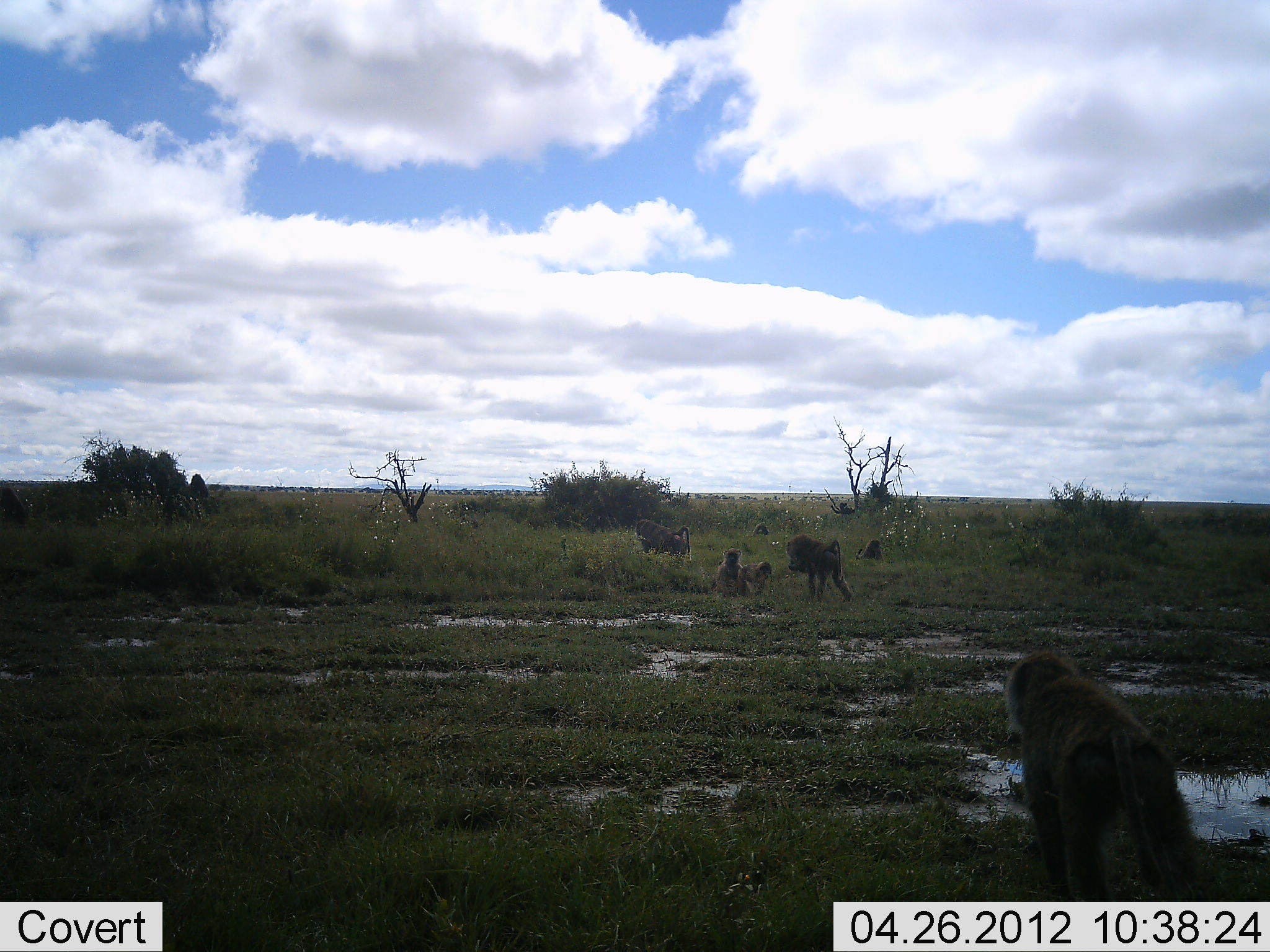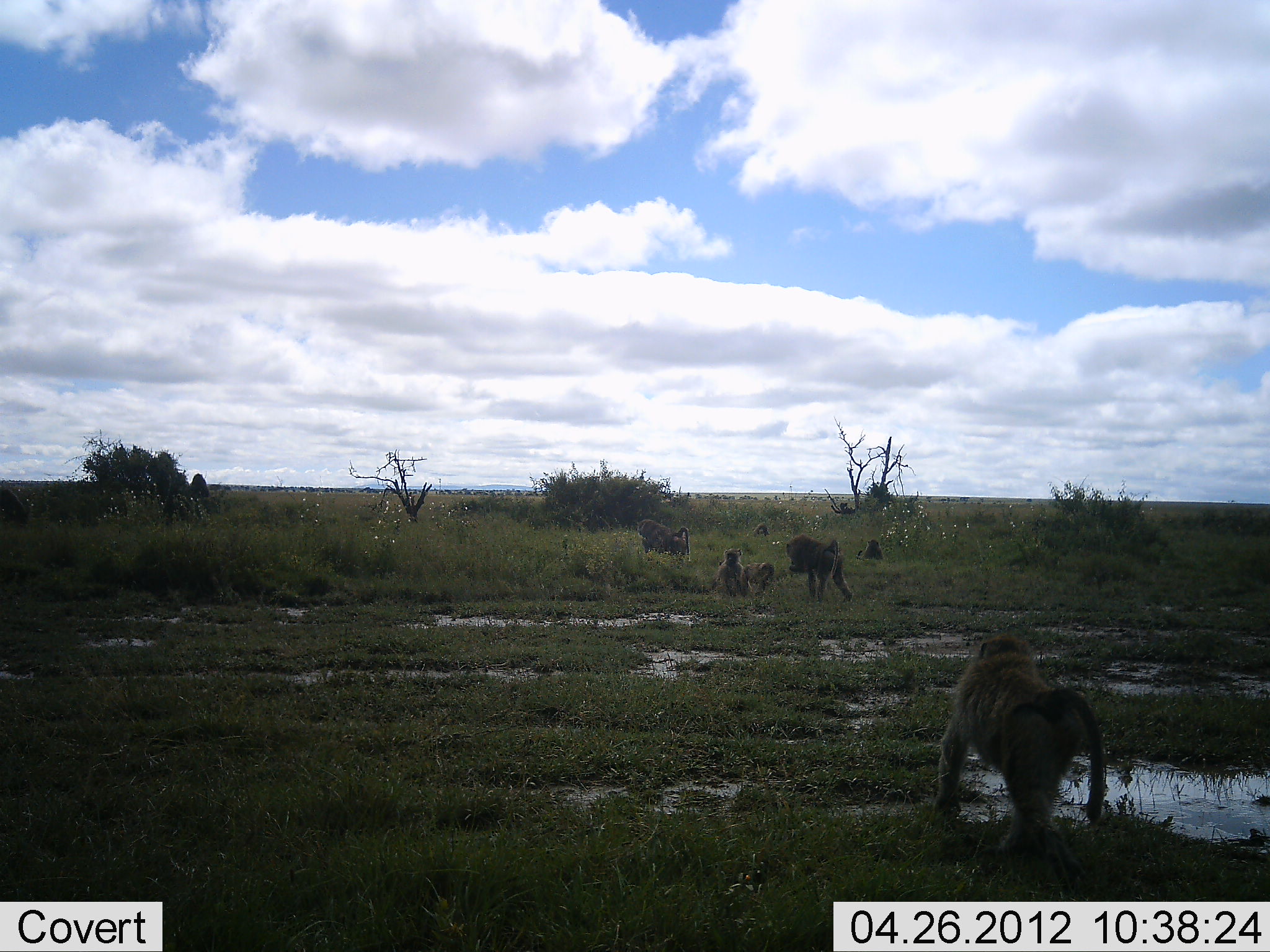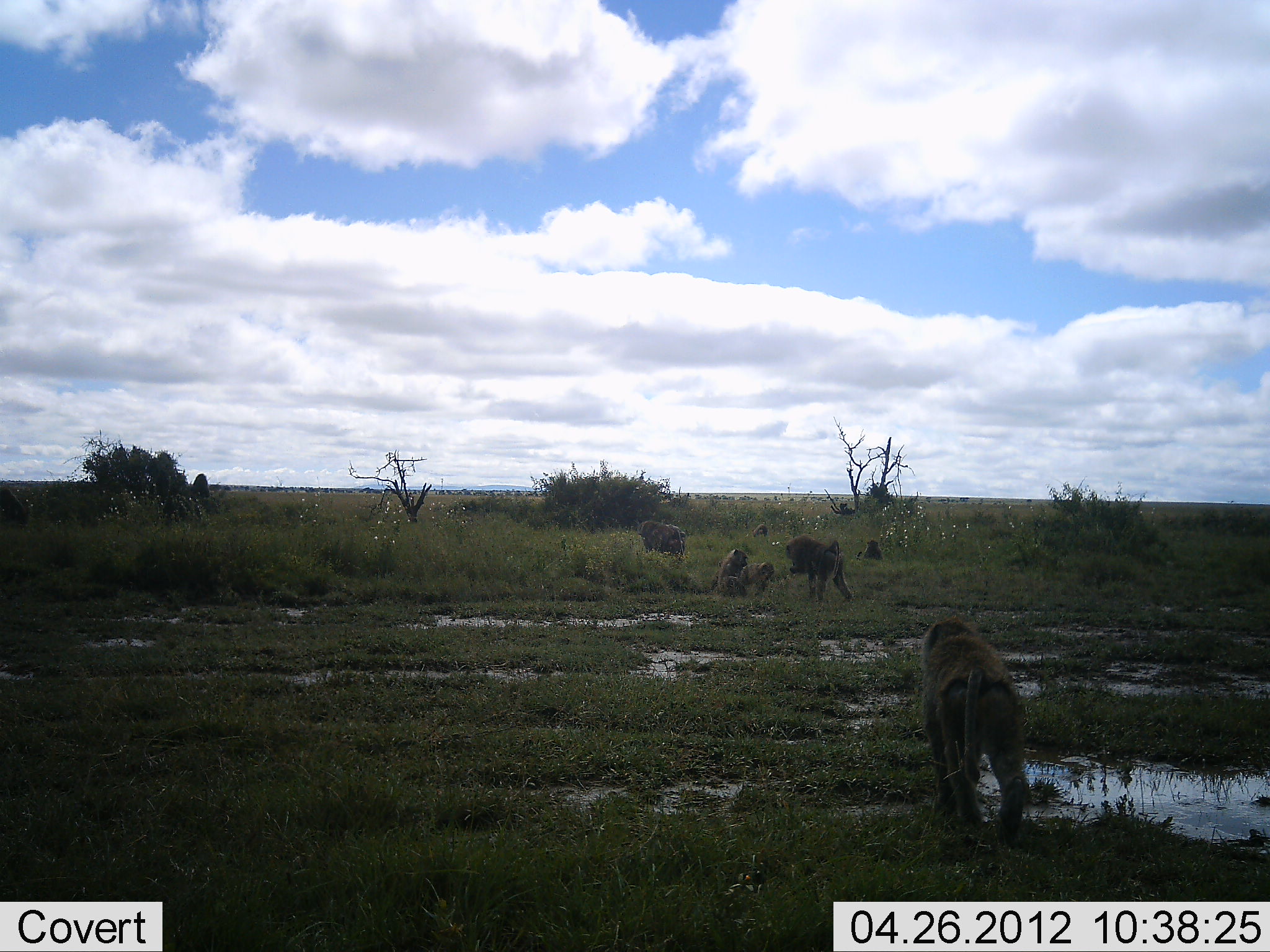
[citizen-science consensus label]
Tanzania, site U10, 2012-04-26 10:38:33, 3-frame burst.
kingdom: Animalia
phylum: Chordata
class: Mammalia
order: Primates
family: Cercopithecidae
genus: Papio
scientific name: Papio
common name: baboon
Baboon (Papio), count 7. Behavior (volunteer vote fractions): standing 40%, resting 30%, moving 95%, interacting 10%. Young present (vote fraction): 45%. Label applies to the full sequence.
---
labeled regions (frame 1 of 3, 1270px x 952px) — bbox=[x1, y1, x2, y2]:
animal: bbox=[1001, 649, 1199, 902]; bbox=[785, 533, 852, 603]; bbox=[634, 518, 692, 566]; bbox=[715, 549, 744, 601]; bbox=[740, 562, 772, 601]; bbox=[0, 486, 26, 526]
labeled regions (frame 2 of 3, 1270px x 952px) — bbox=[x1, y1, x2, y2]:
animal: bbox=[935, 631, 1105, 901]; bbox=[786, 534, 853, 604]; bbox=[638, 518, 691, 563]; bbox=[716, 549, 744, 601]; bbox=[741, 562, 773, 601]; bbox=[0, 487, 25, 526]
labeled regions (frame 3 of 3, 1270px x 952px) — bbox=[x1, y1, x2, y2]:
animal: bbox=[918, 619, 1030, 848]; bbox=[786, 534, 853, 604]; bbox=[638, 518, 688, 563]; bbox=[712, 549, 747, 601]; bbox=[741, 562, 775, 601]; bbox=[0, 487, 25, 526]